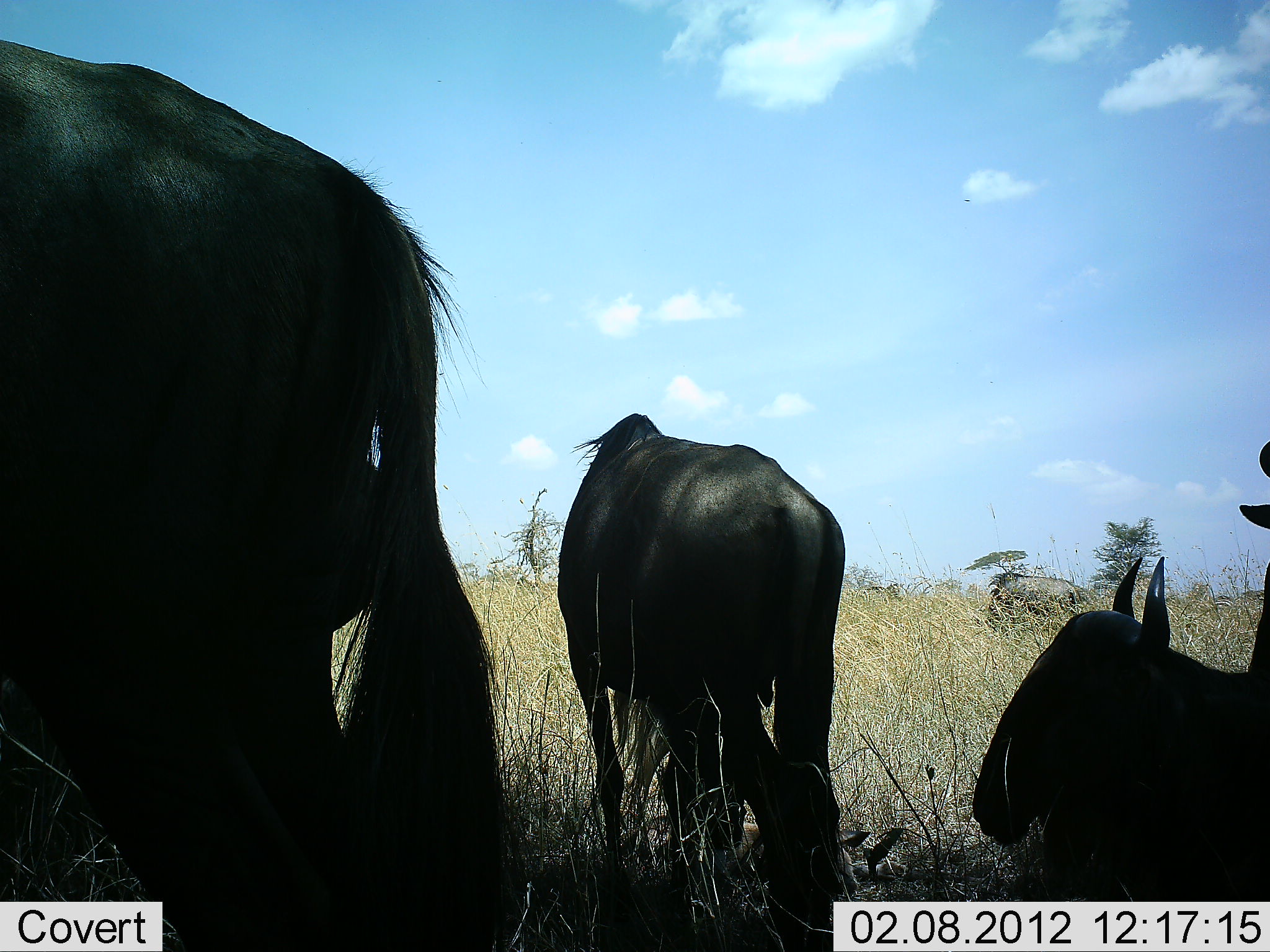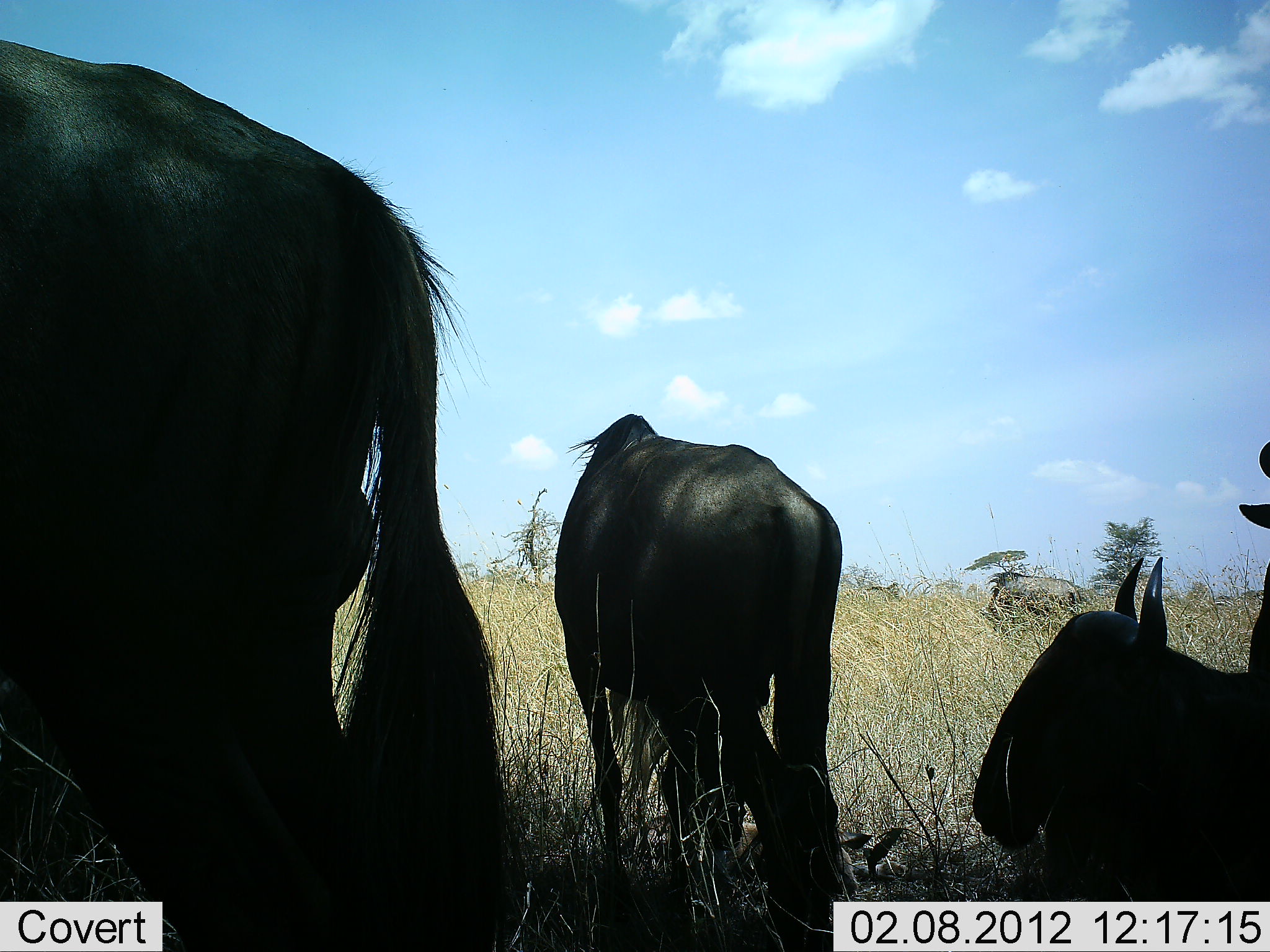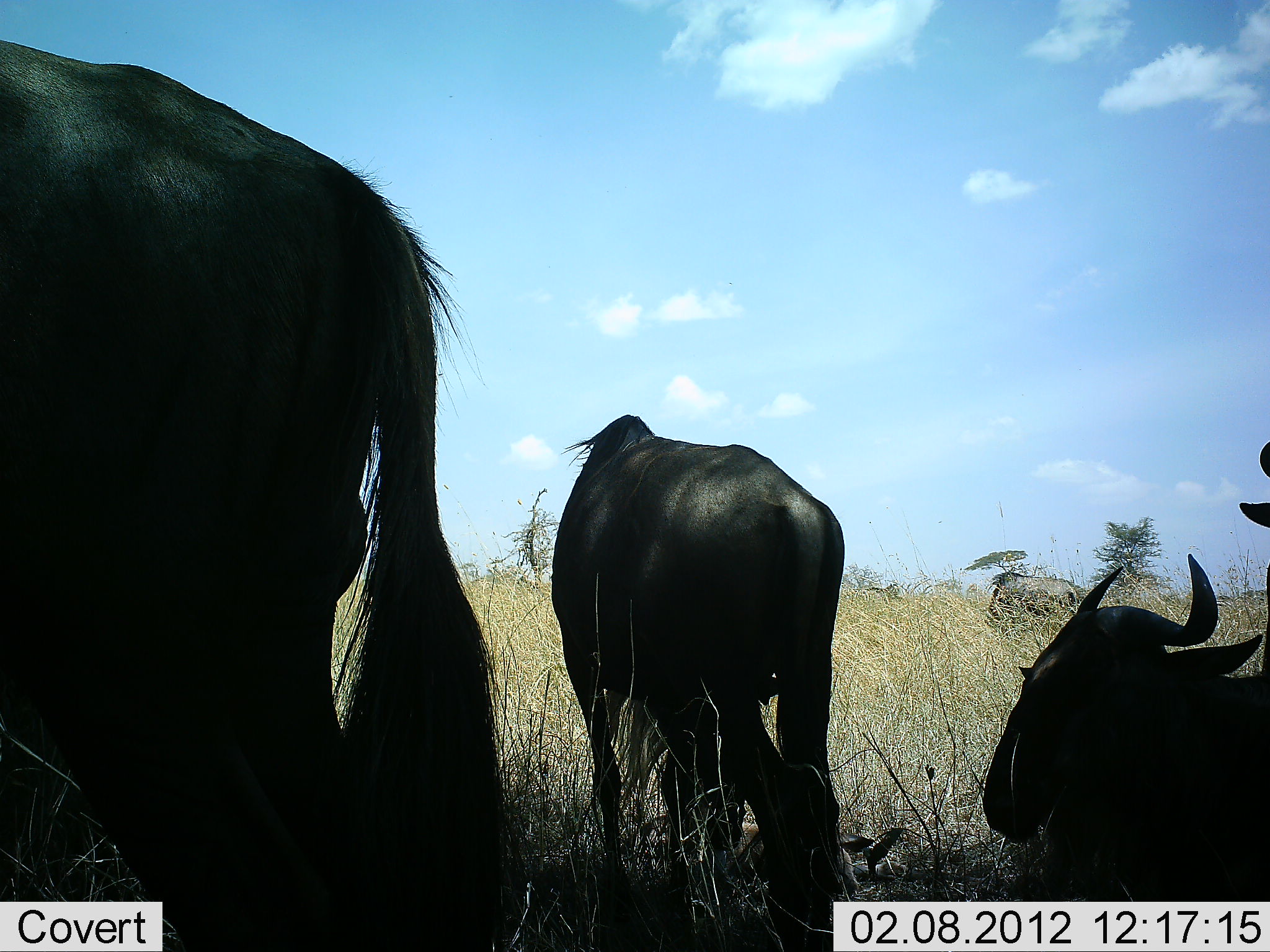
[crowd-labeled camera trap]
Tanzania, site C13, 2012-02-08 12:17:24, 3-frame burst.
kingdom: Animalia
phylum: Chordata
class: Mammalia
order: Artiodactyla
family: Bovidae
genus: Connochaetes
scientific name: Connochaetes taurinus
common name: blue wildebeest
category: wildebeest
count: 5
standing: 74%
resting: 84%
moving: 5%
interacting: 5%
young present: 5%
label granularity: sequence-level